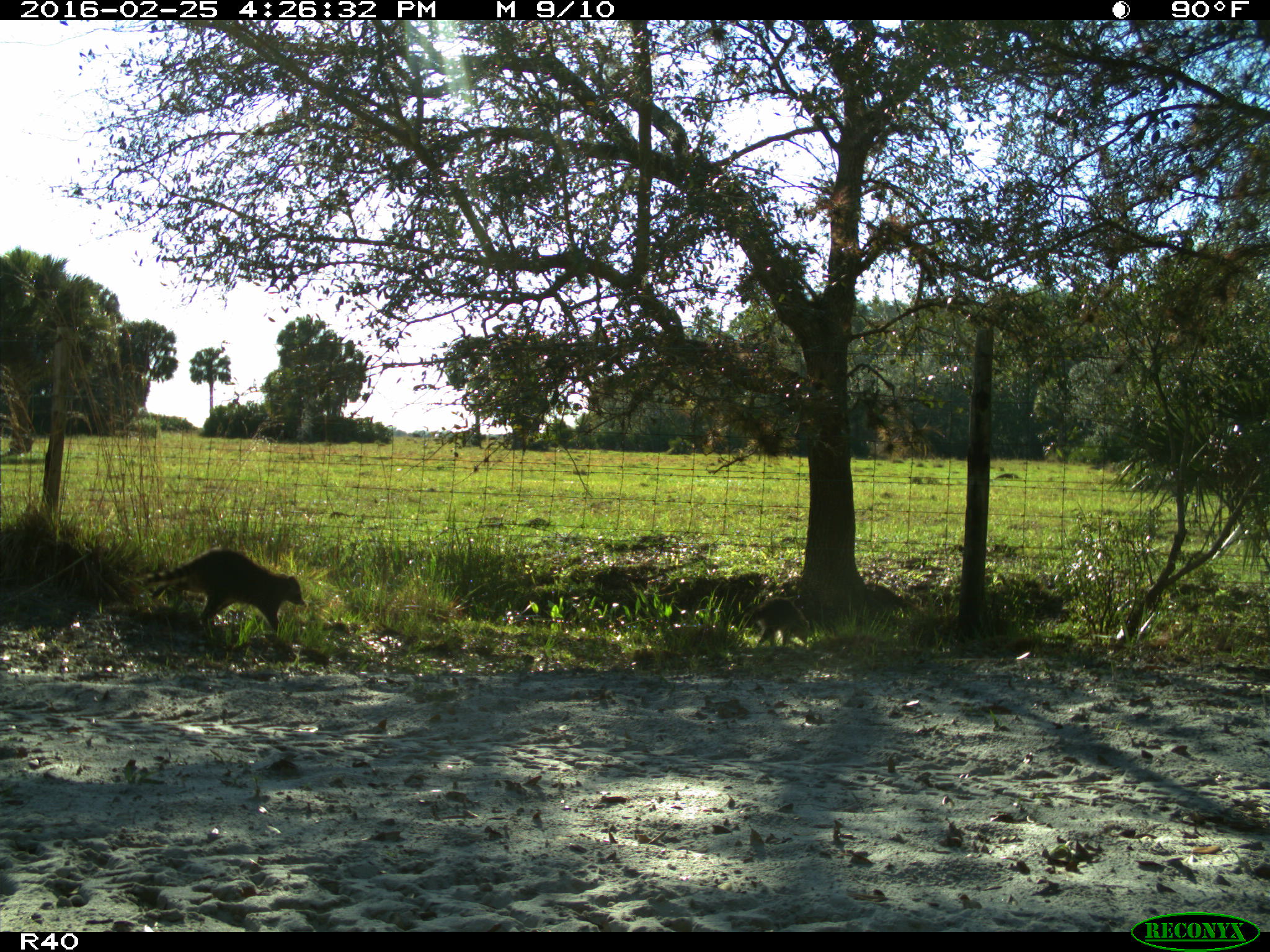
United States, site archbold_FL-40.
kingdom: Animalia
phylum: Chordata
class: Mammalia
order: Carnivora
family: Procyonidae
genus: Procyon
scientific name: Procyon lotor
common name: common raccoon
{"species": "Procyon lotor (common raccoon)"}